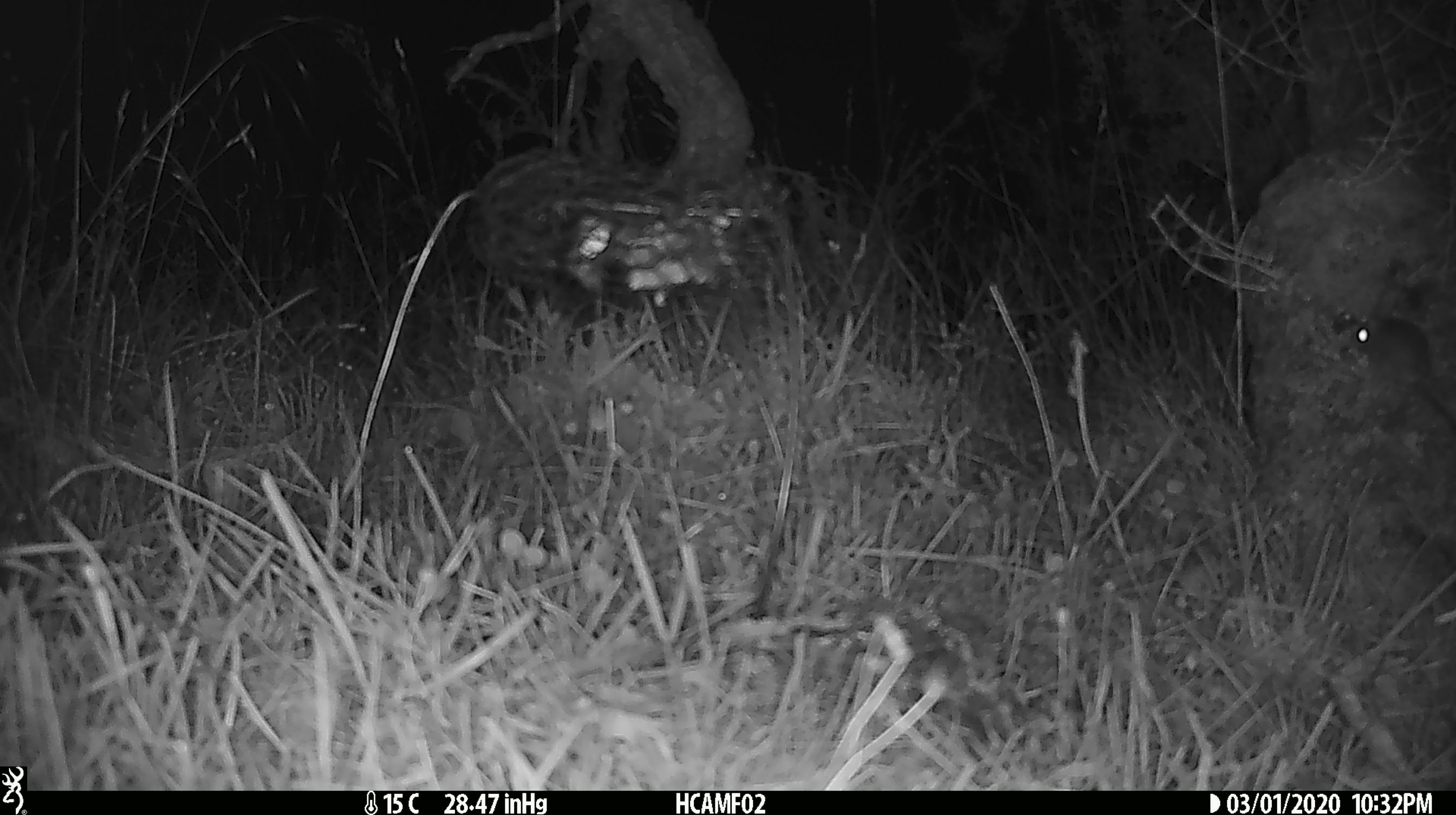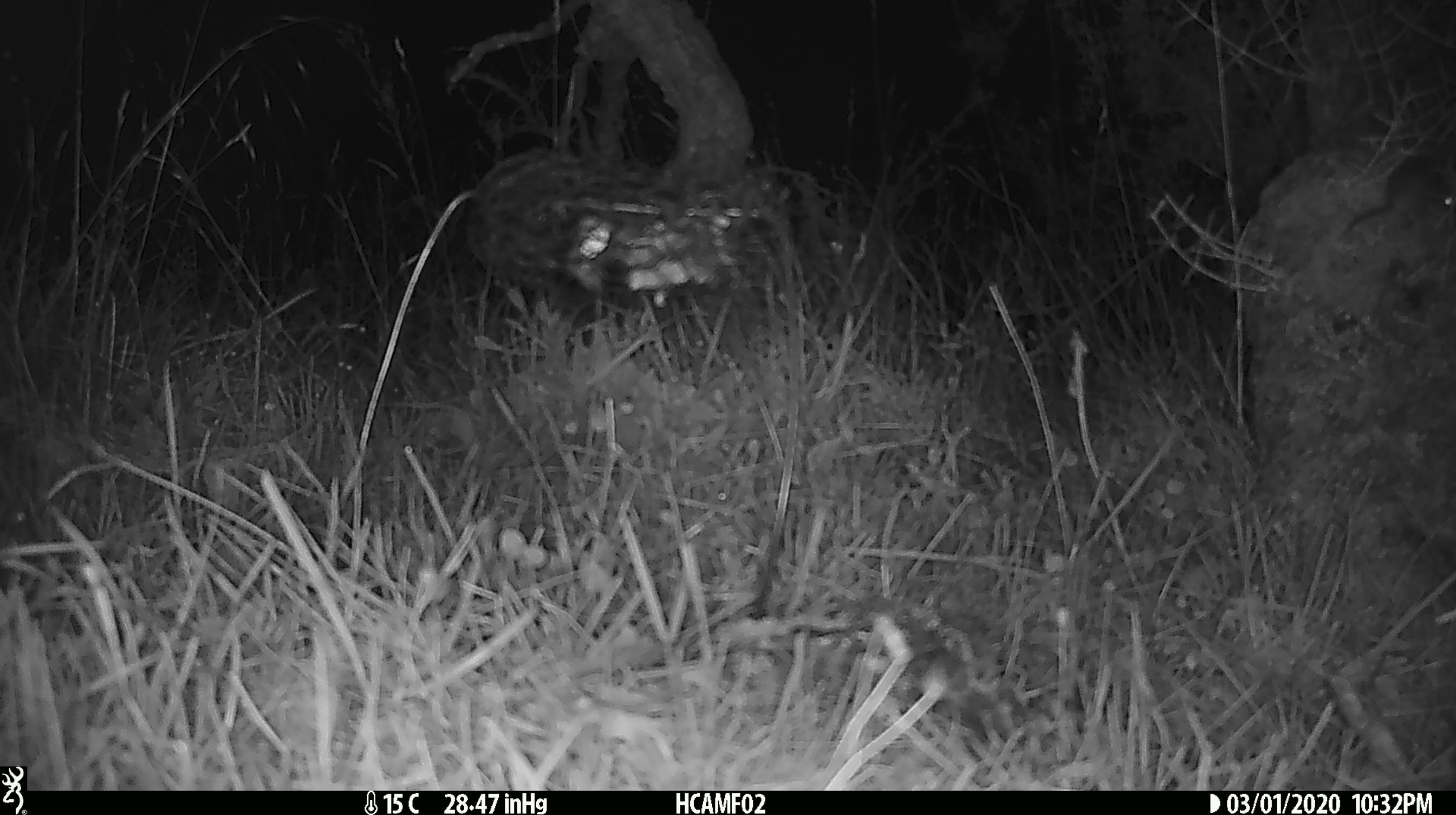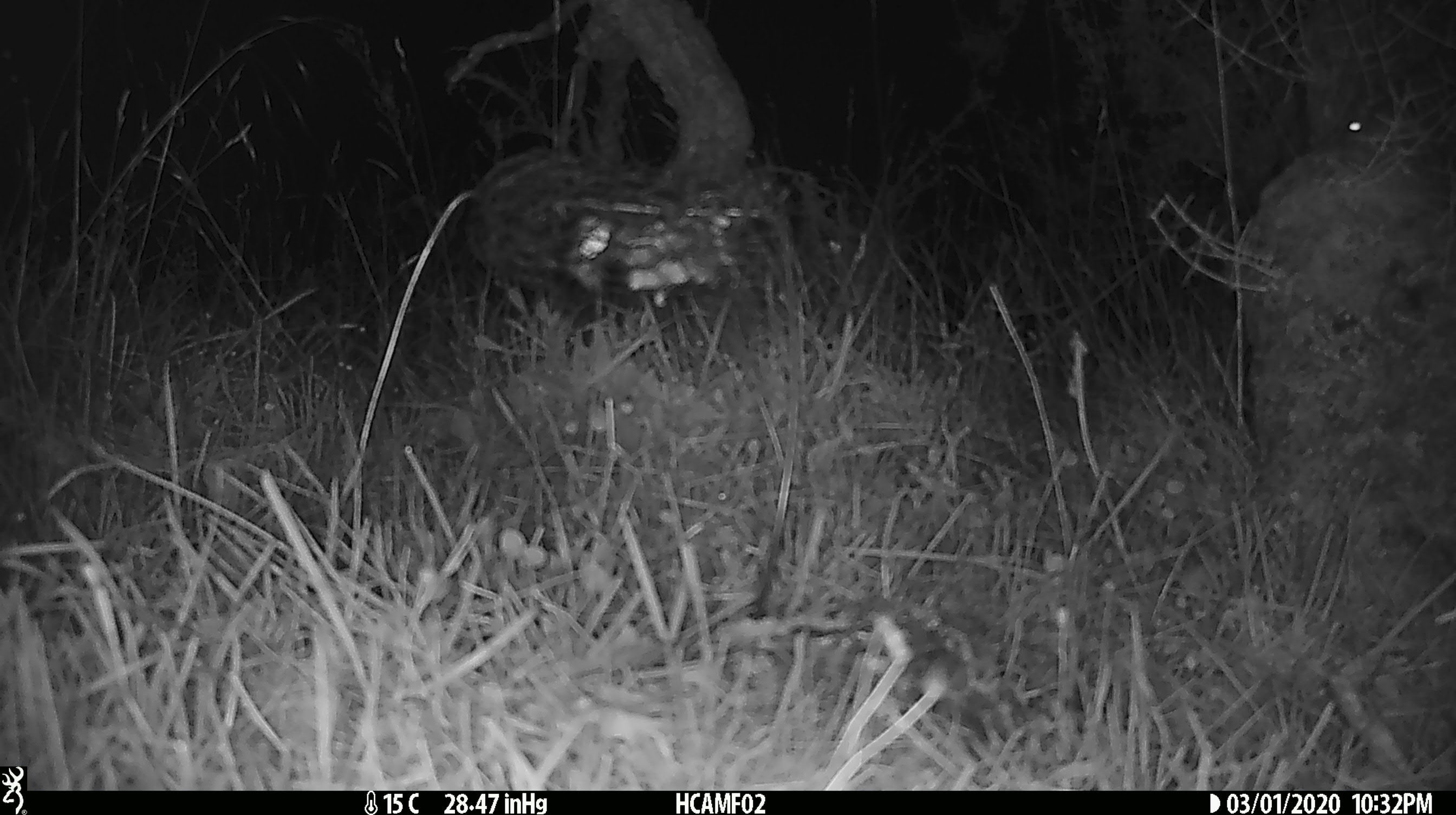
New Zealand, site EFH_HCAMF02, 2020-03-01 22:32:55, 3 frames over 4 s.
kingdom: Animalia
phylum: Chordata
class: Mammalia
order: Rodentia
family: Muridae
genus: Mus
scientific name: Mus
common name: mouse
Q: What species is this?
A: Mouse (Mus).